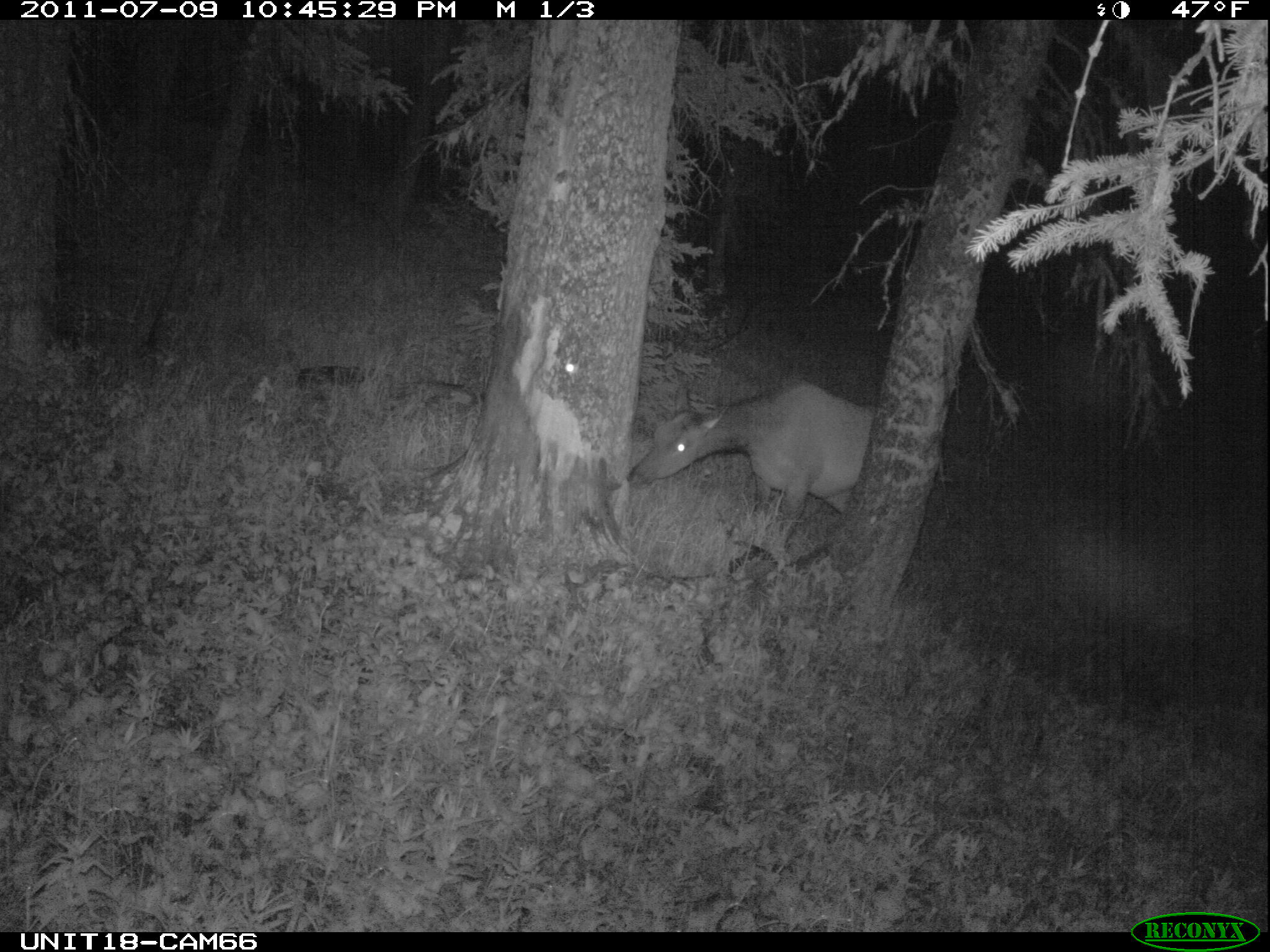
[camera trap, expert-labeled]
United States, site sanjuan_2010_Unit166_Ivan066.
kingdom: Animalia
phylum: Chordata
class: Mammalia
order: Artiodactyla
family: Cervidae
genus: Cervus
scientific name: Cervus elaphus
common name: red deer